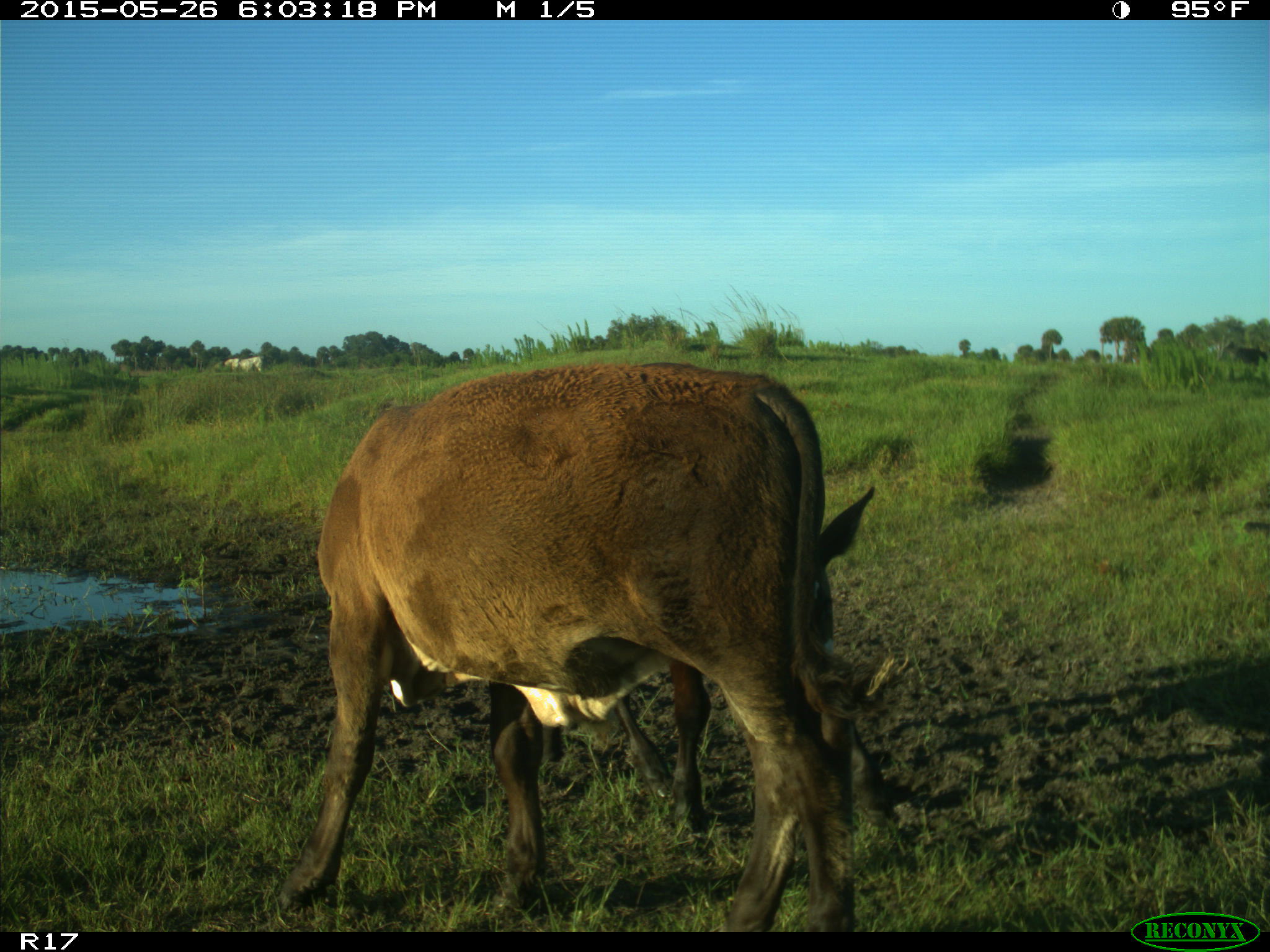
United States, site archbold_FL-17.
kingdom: Animalia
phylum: Chordata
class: Mammalia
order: Artiodactyla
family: Bovidae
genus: Bos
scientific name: Bos taurus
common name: domestic cow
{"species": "Bos taurus (domestic cow)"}